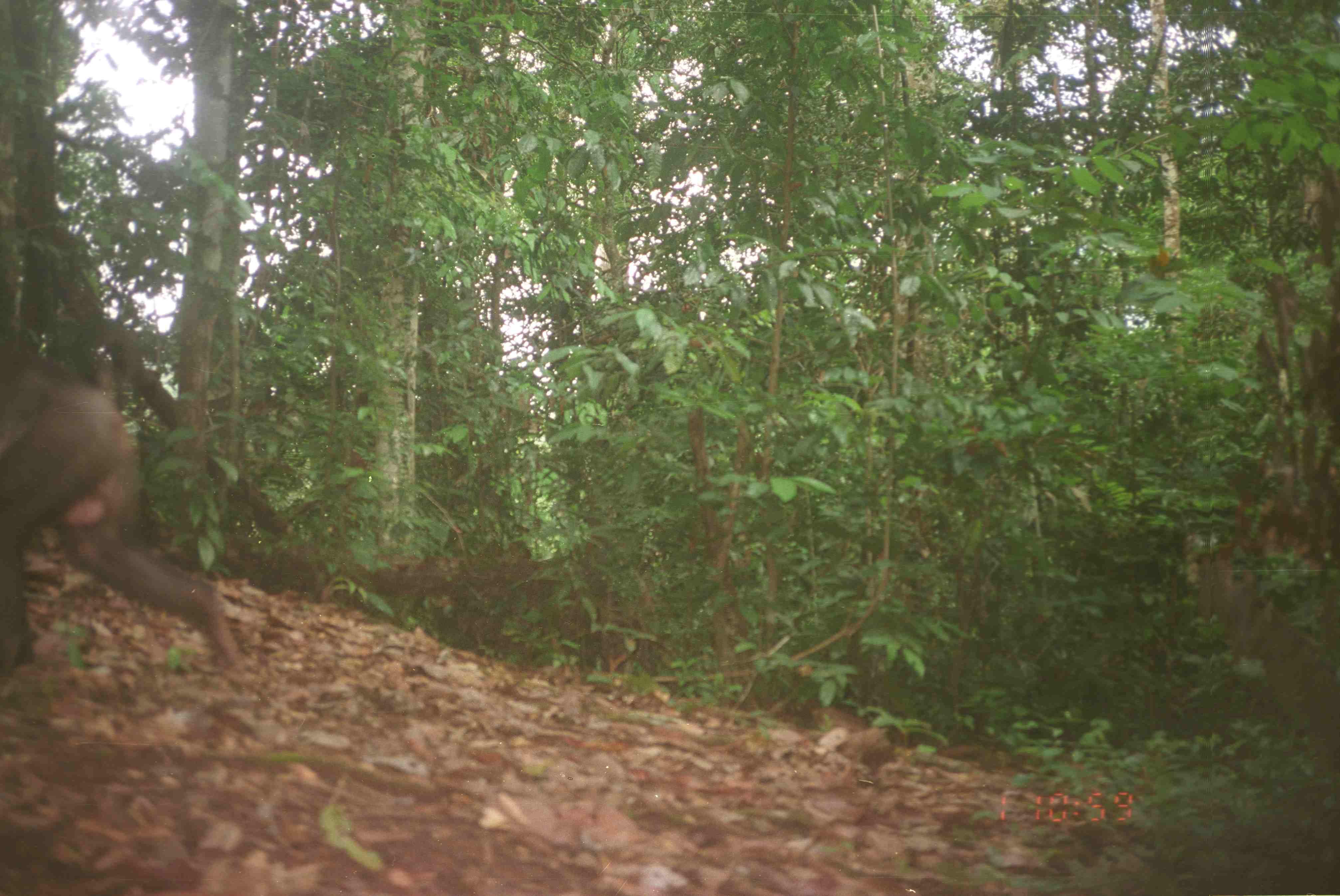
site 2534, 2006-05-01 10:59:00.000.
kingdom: Animalia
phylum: Chordata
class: Mammalia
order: Primates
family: Cercopithecidae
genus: Macaca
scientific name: Macaca nemestrina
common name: southern pig-tailed macaque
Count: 1.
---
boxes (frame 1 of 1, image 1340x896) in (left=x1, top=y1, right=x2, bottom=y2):
macaca nemestrina: (left=0, top=333, right=252, bottom=688)